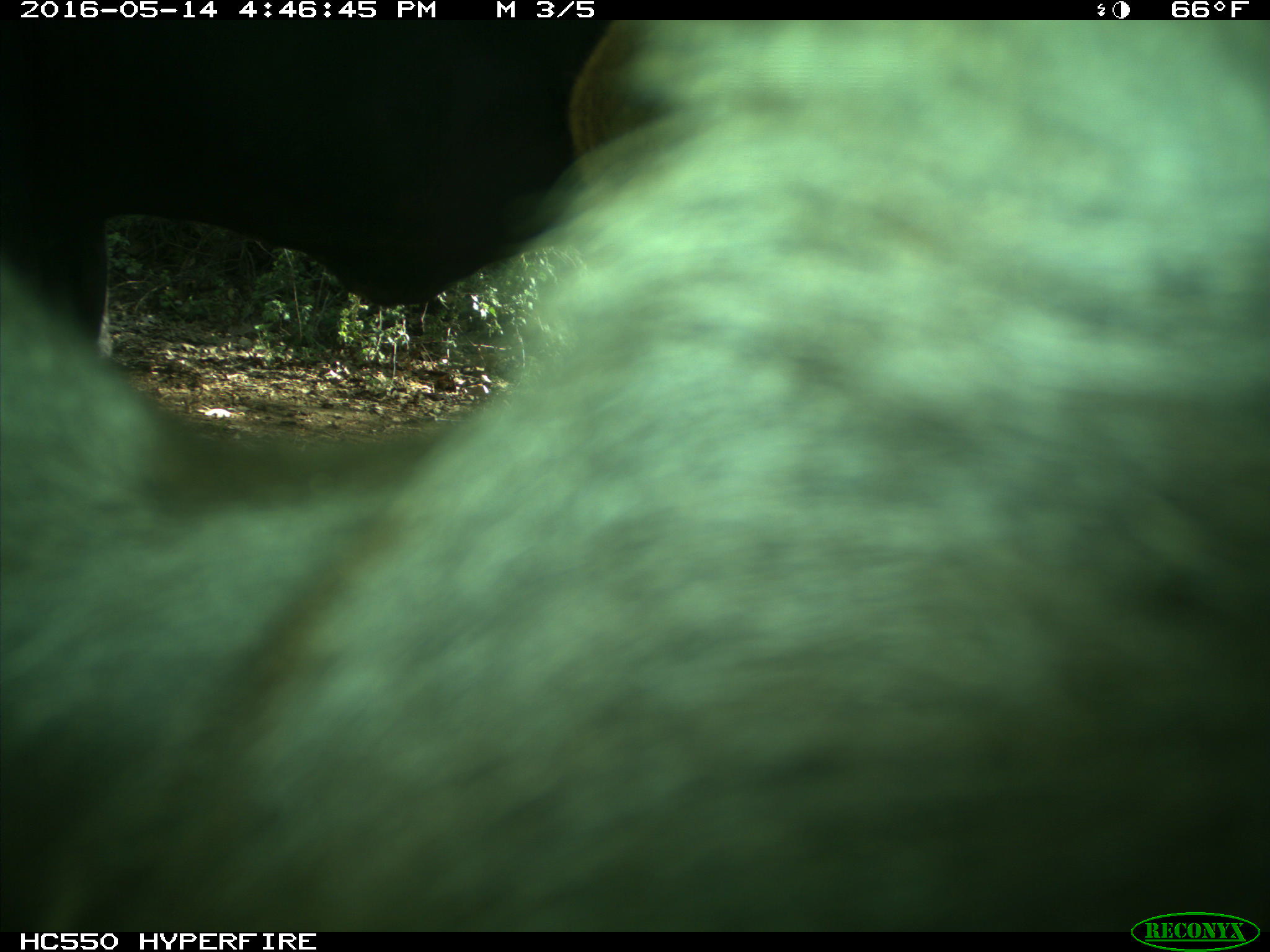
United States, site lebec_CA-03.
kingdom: Animalia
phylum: Chordata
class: Mammalia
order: Artiodactyla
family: Bovidae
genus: Bos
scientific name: Bos taurus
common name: domestic cow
Bos taurus (domestic cow).